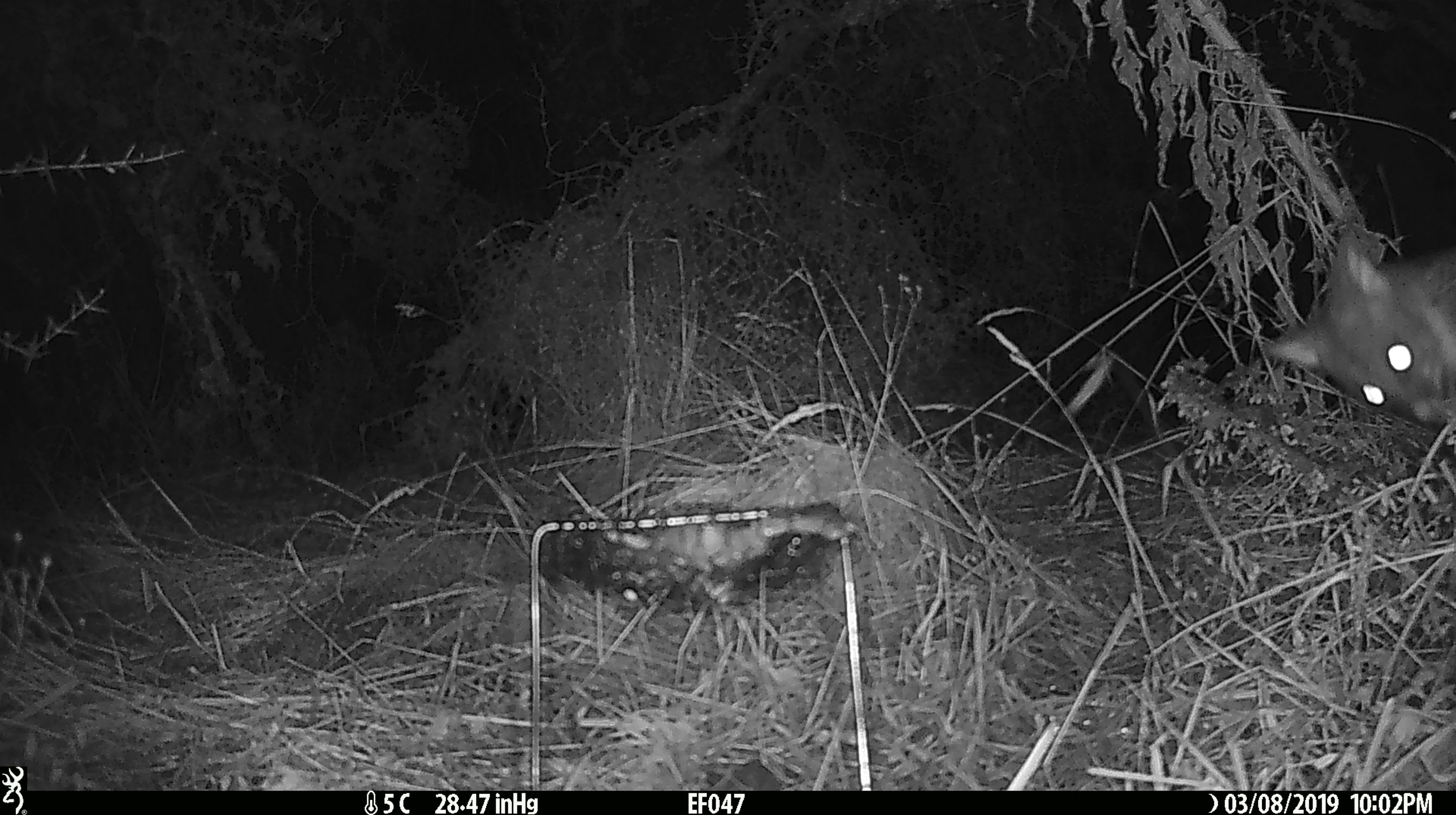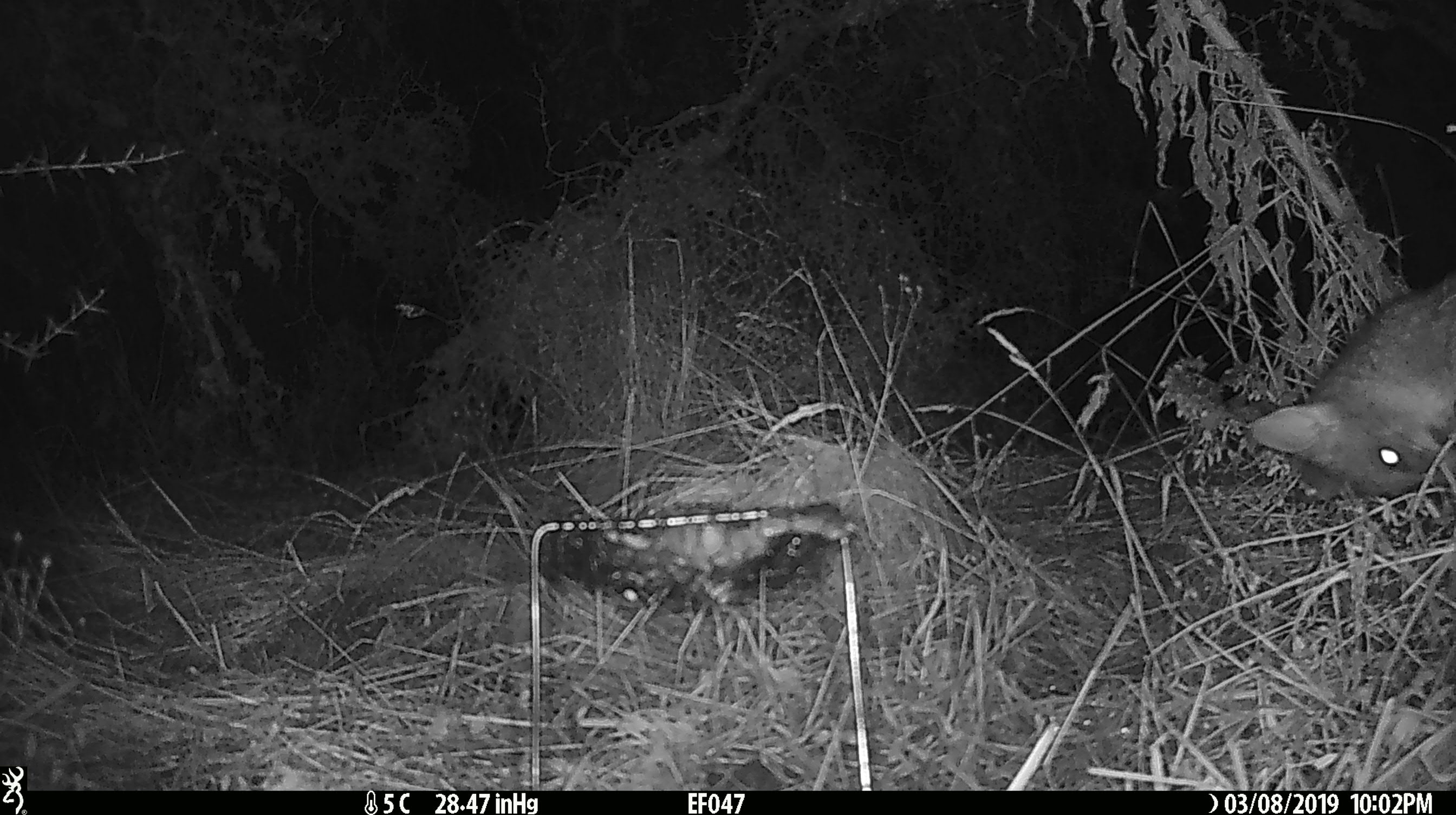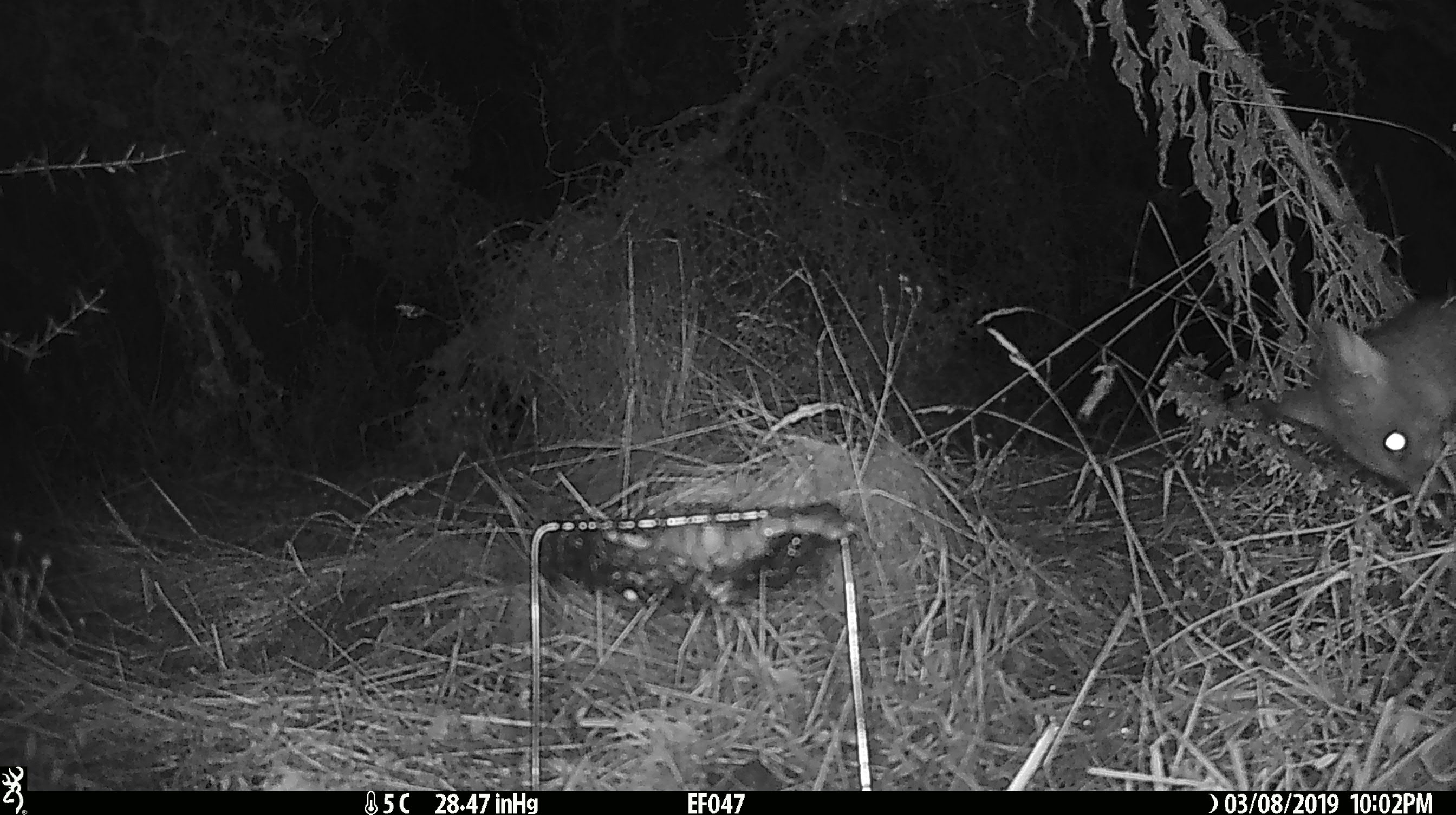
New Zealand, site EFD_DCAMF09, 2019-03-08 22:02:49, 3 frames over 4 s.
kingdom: Animalia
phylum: Chordata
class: Mammalia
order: Diprotodontia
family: Phalangeridae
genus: Trichosurus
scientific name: Trichosurus vulpecula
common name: common brushtail possum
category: possum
Possum (common brushtail possum) (Trichosurus vulpecula).